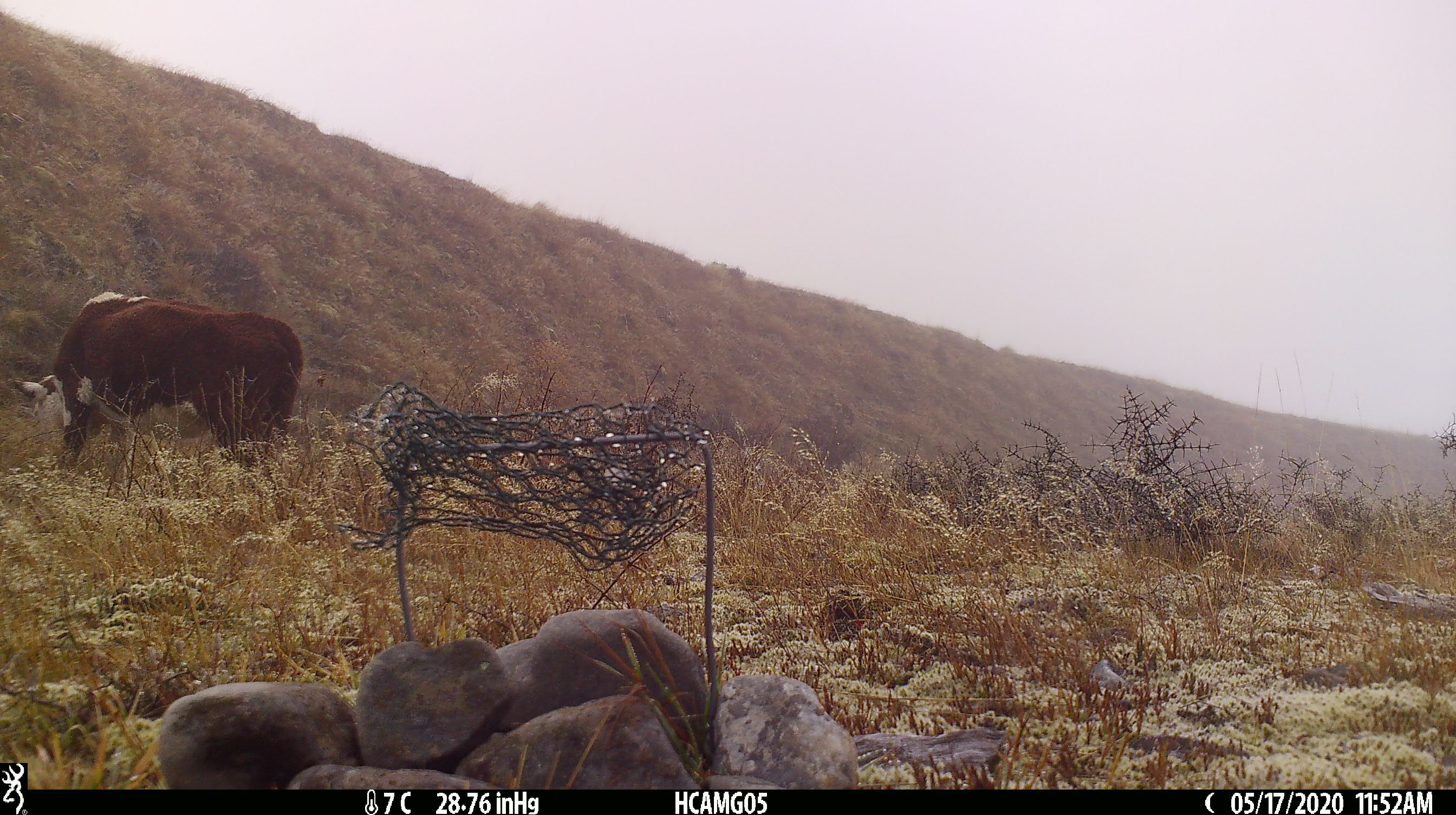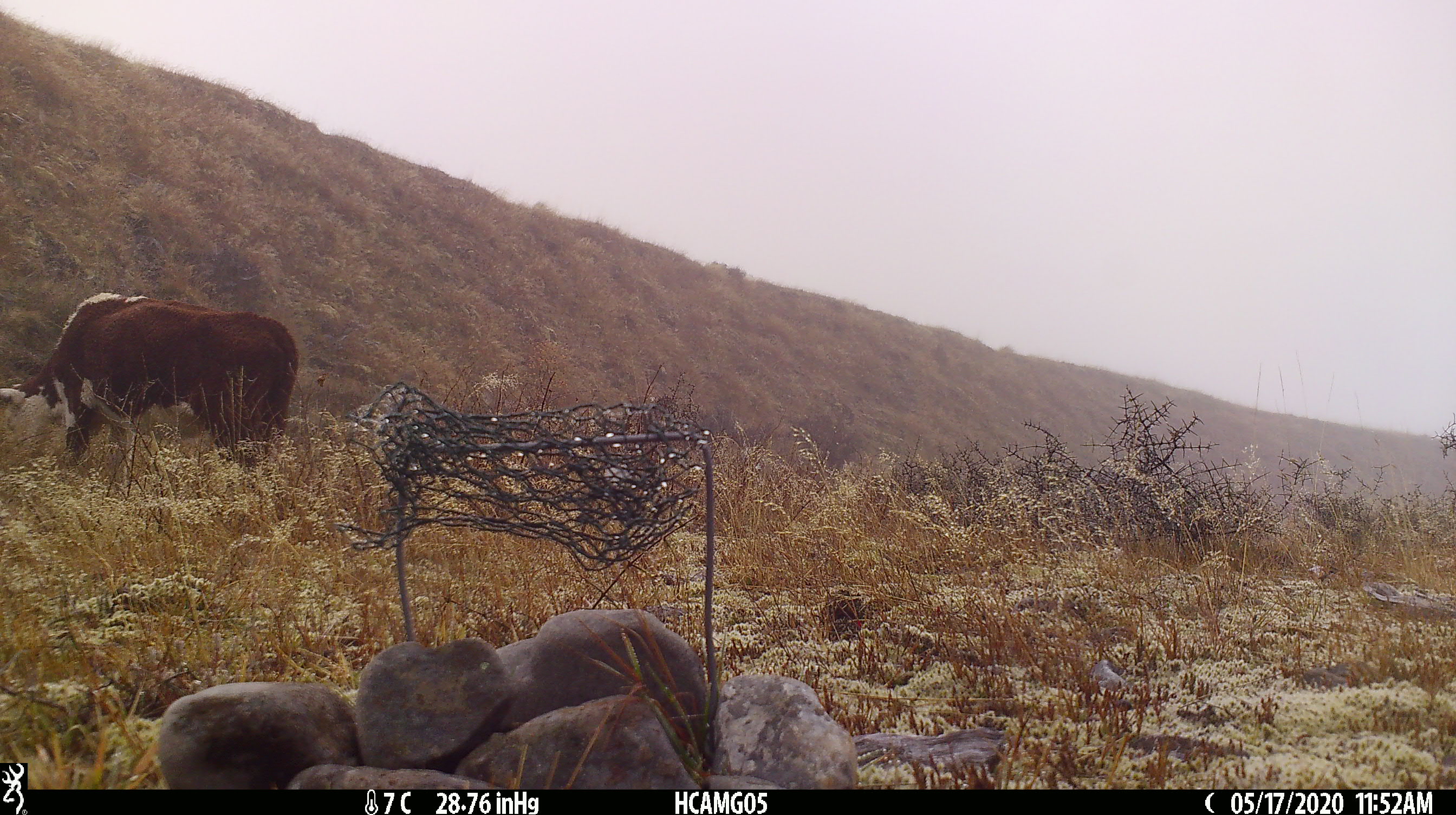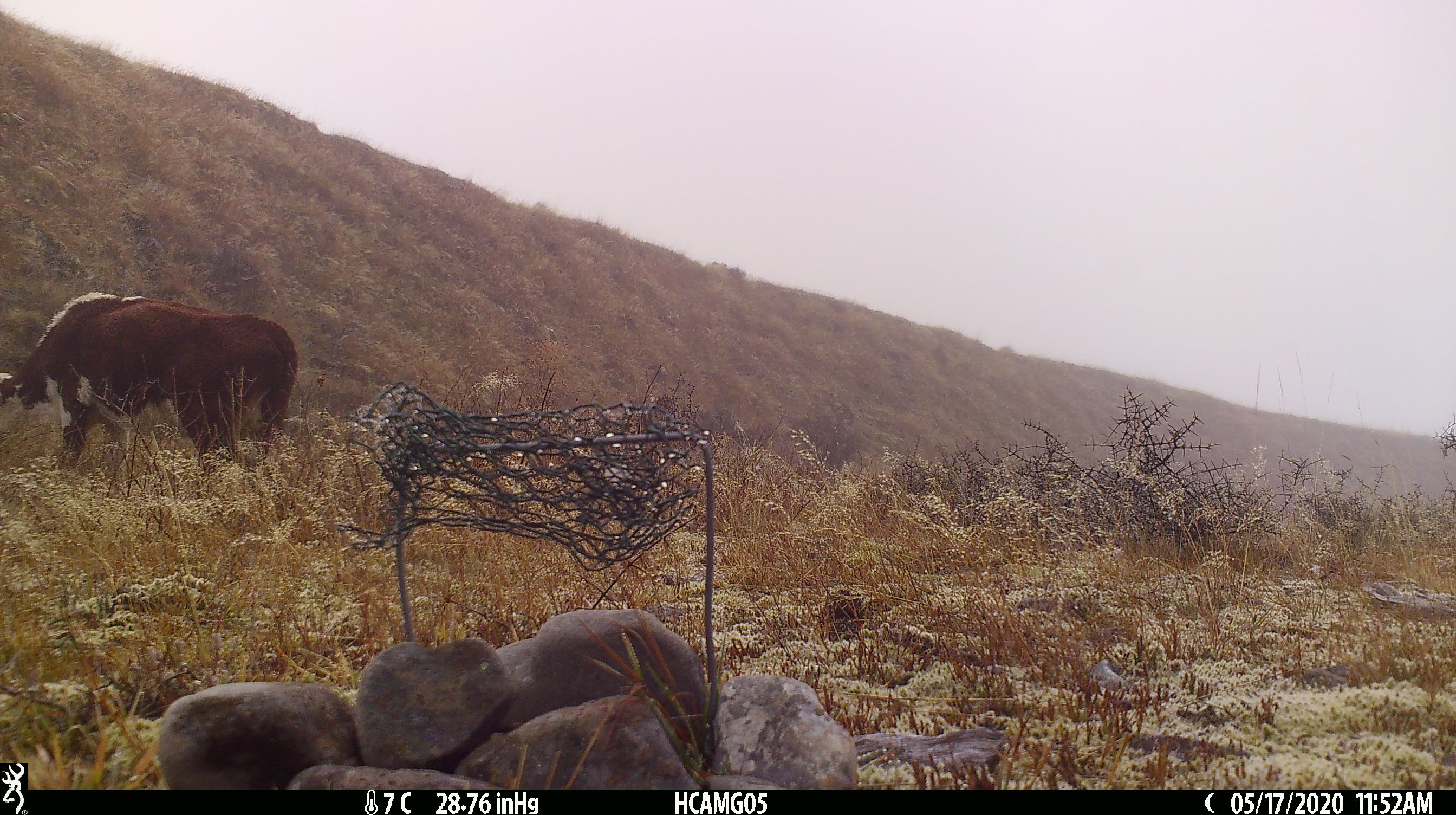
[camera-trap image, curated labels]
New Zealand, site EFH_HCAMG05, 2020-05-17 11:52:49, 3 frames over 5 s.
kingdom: Animalia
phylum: Chordata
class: Mammalia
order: Artiodactyla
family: Bovidae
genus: Bos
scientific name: Bos taurus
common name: domestic cow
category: cow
Cow (domestic cow) (Bos taurus).